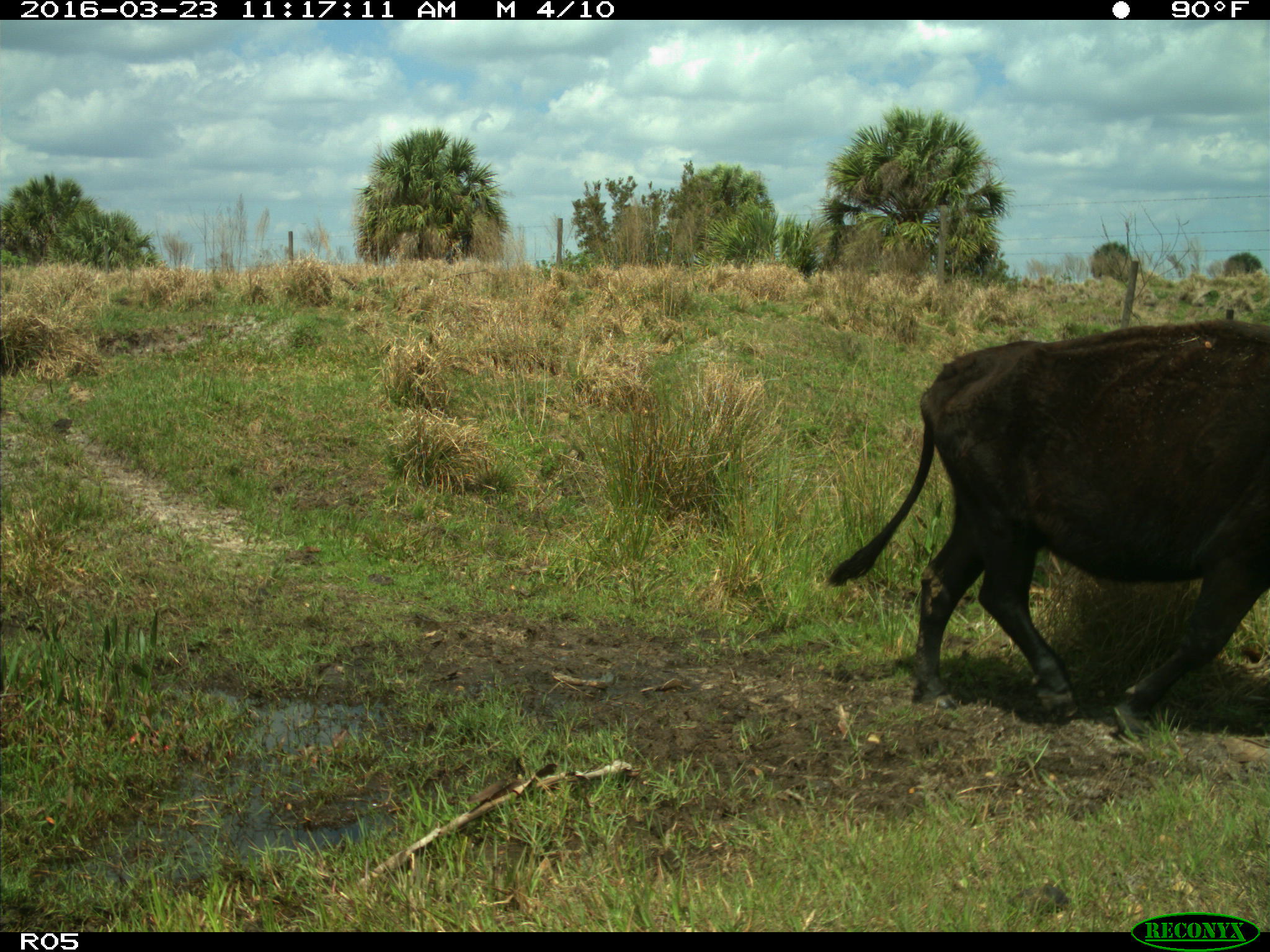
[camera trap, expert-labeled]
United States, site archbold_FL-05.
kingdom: Animalia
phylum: Chordata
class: Mammalia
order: Artiodactyla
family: Bovidae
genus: Bos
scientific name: Bos taurus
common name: domestic cow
Bos taurus (domestic cow).